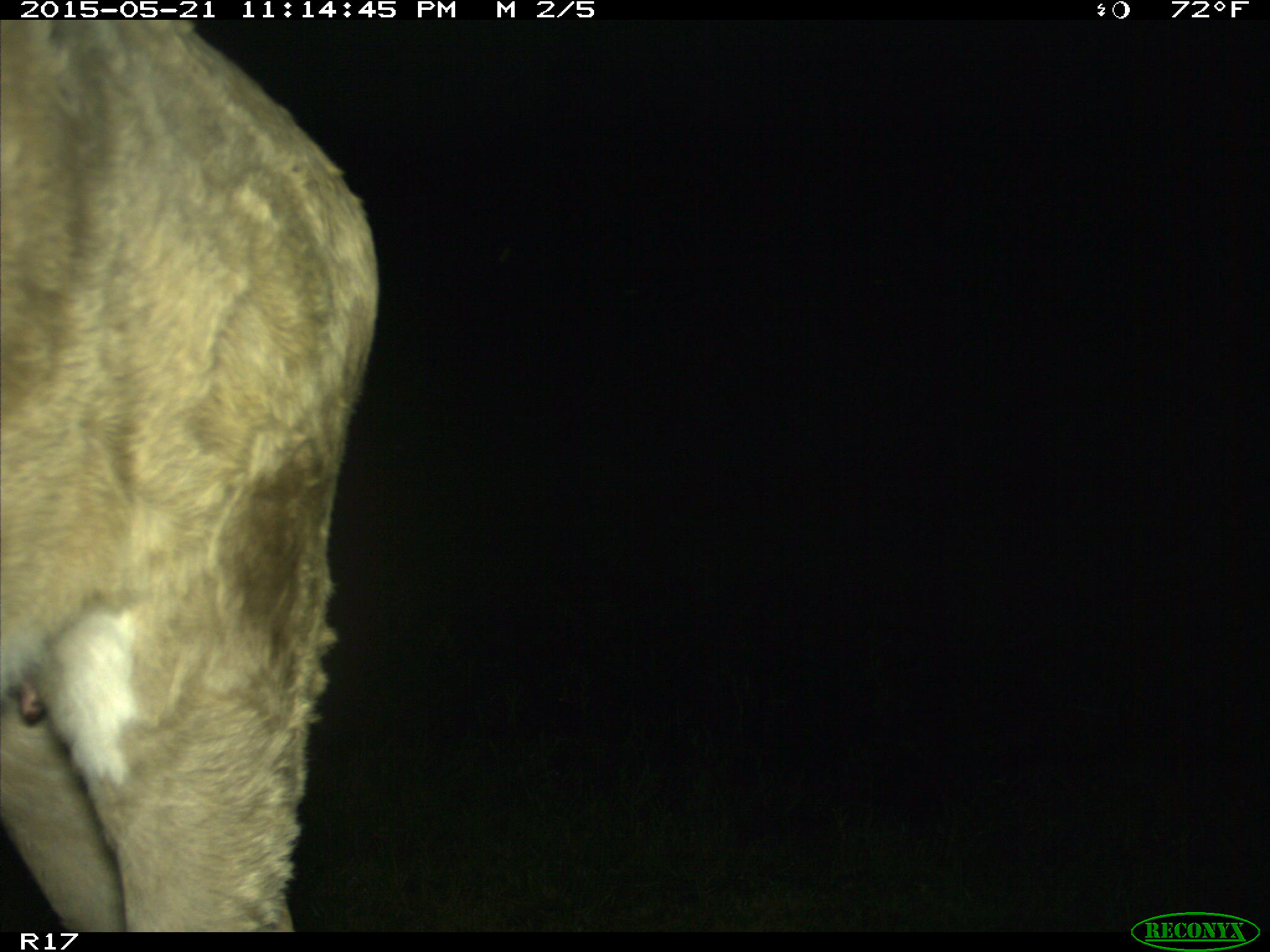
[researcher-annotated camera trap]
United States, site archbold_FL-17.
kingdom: Animalia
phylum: Chordata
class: Mammalia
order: Artiodactyla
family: Bovidae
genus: Bos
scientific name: Bos taurus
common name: domestic cow